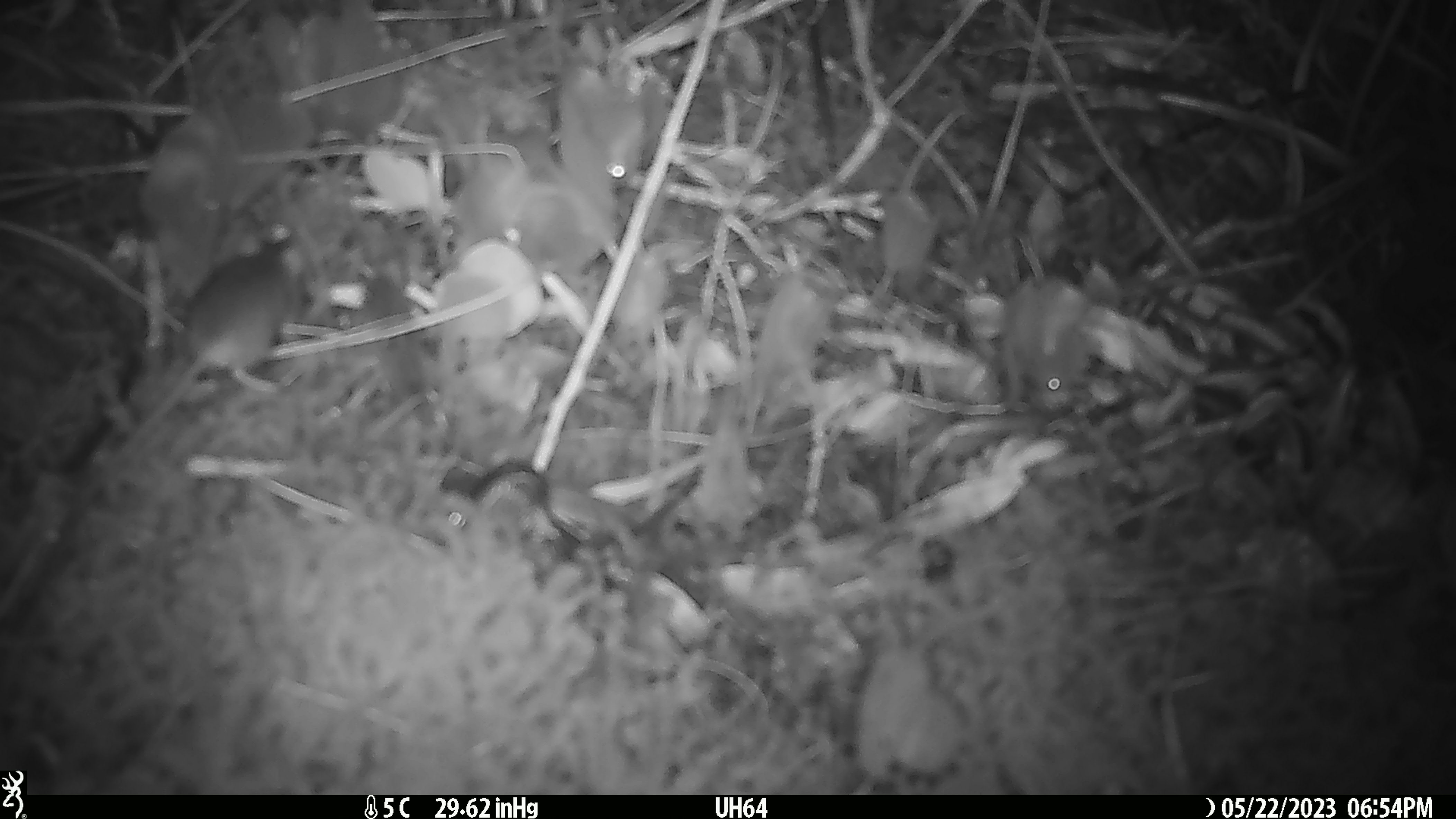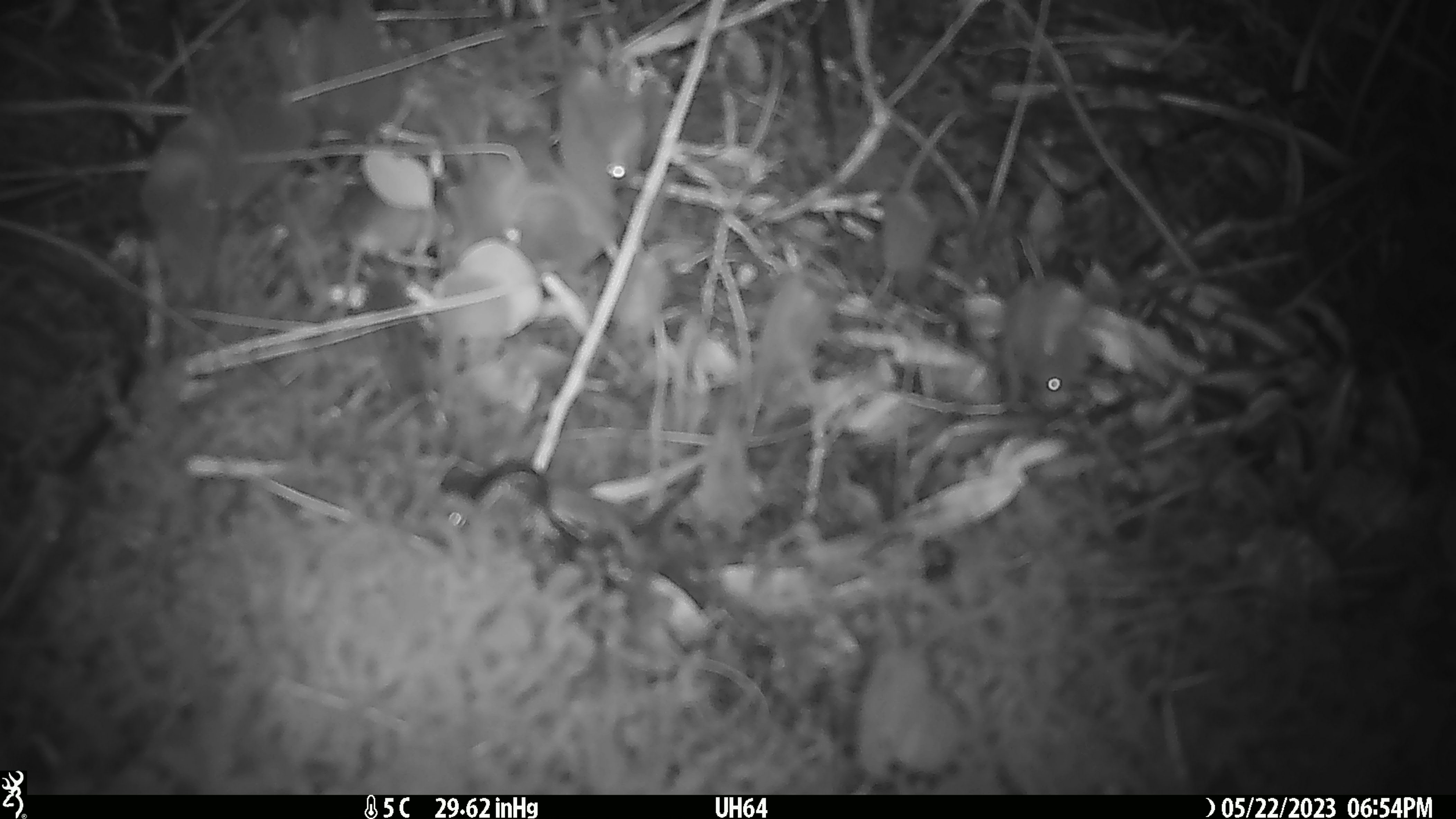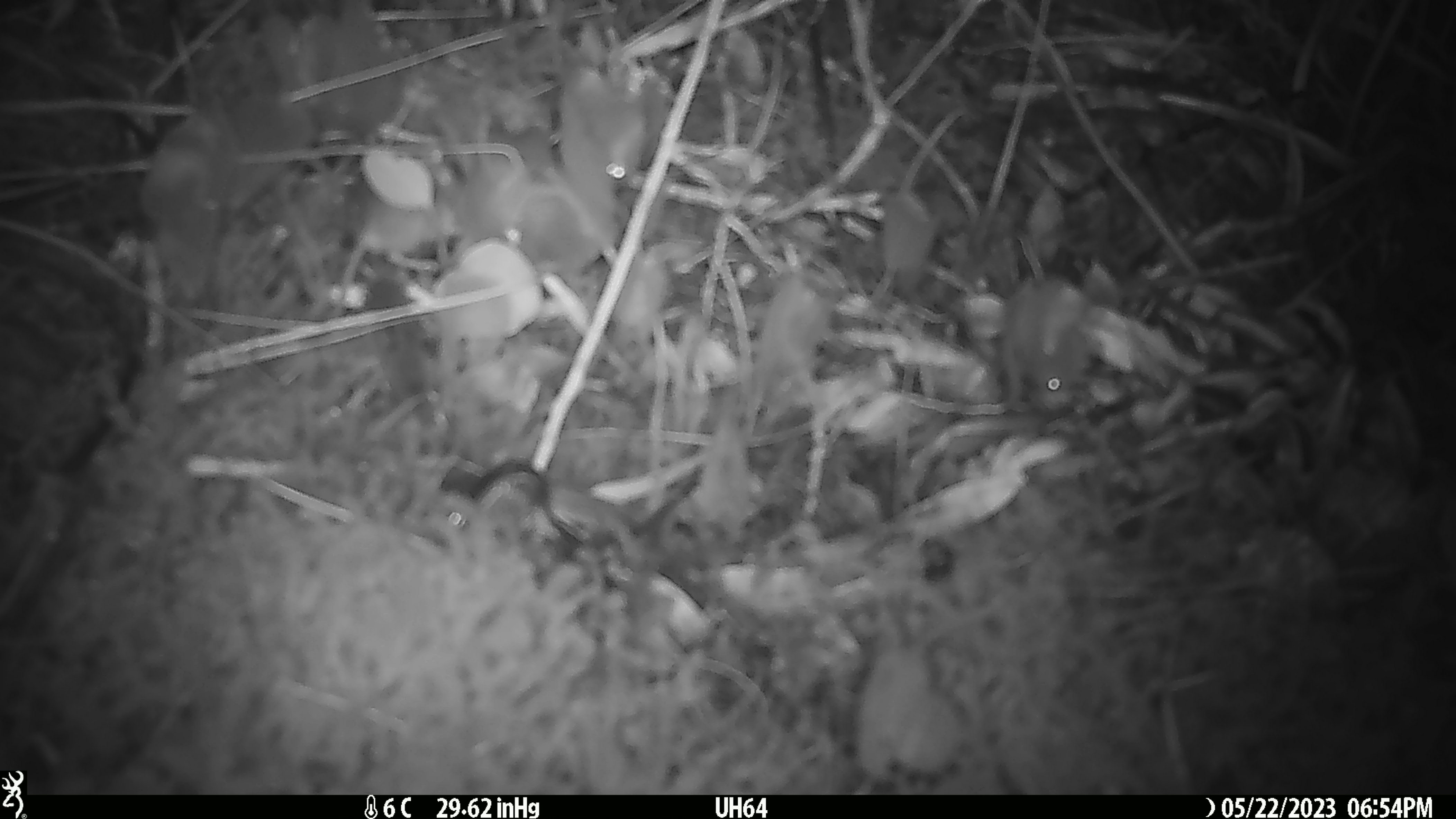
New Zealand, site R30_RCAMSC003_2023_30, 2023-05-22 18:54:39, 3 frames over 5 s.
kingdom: Animalia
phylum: Chordata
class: Mammalia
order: Rodentia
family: Muridae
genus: Mus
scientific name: Mus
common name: mouse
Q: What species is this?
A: Mouse (Mus).